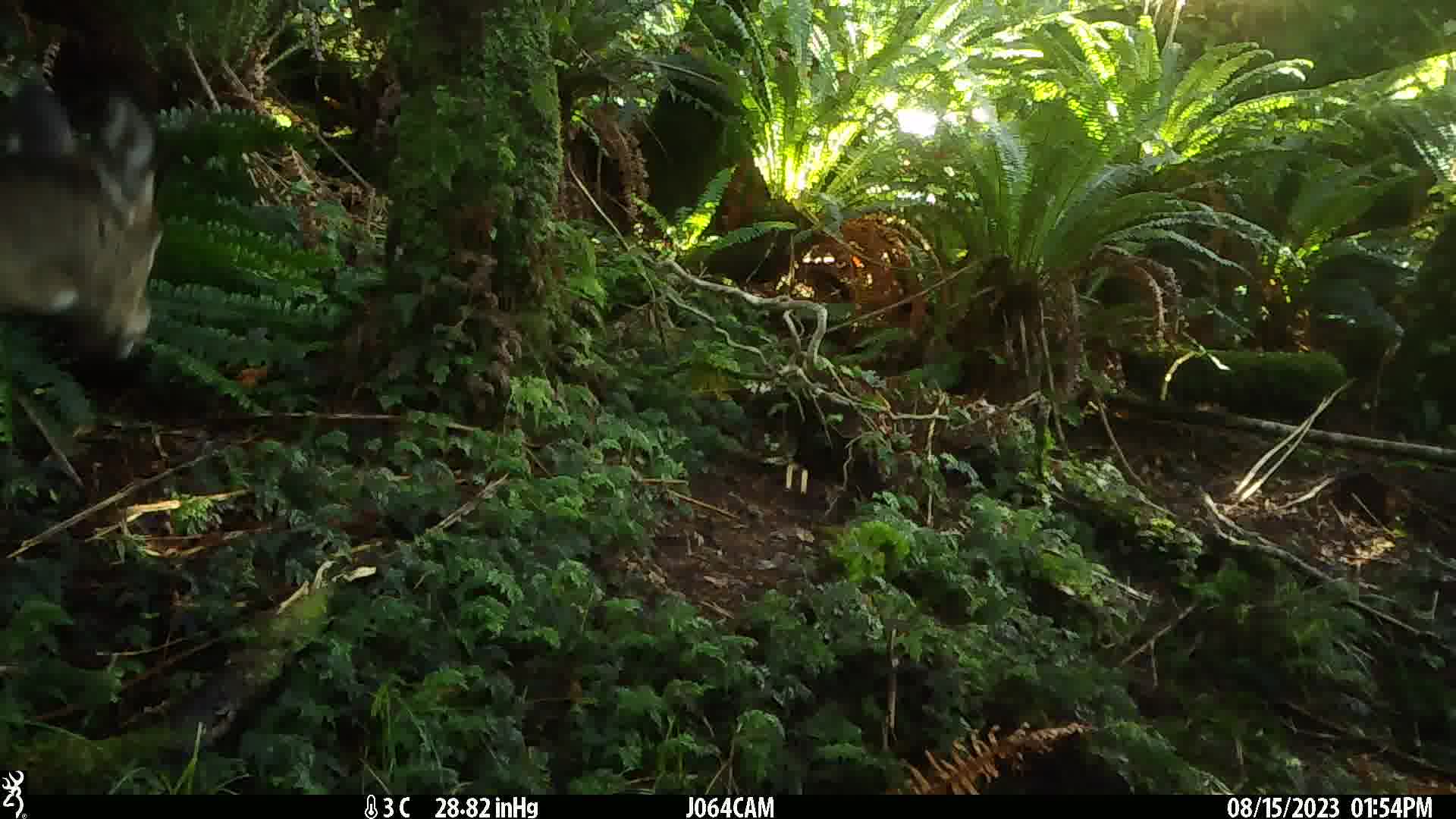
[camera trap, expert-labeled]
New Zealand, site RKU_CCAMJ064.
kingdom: Animalia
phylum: Chordata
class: Mammalia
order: Artiodactyla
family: Cervidae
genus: Odocoileus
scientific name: Odocoileus virginianus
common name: white-tailed deer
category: white tailed deer